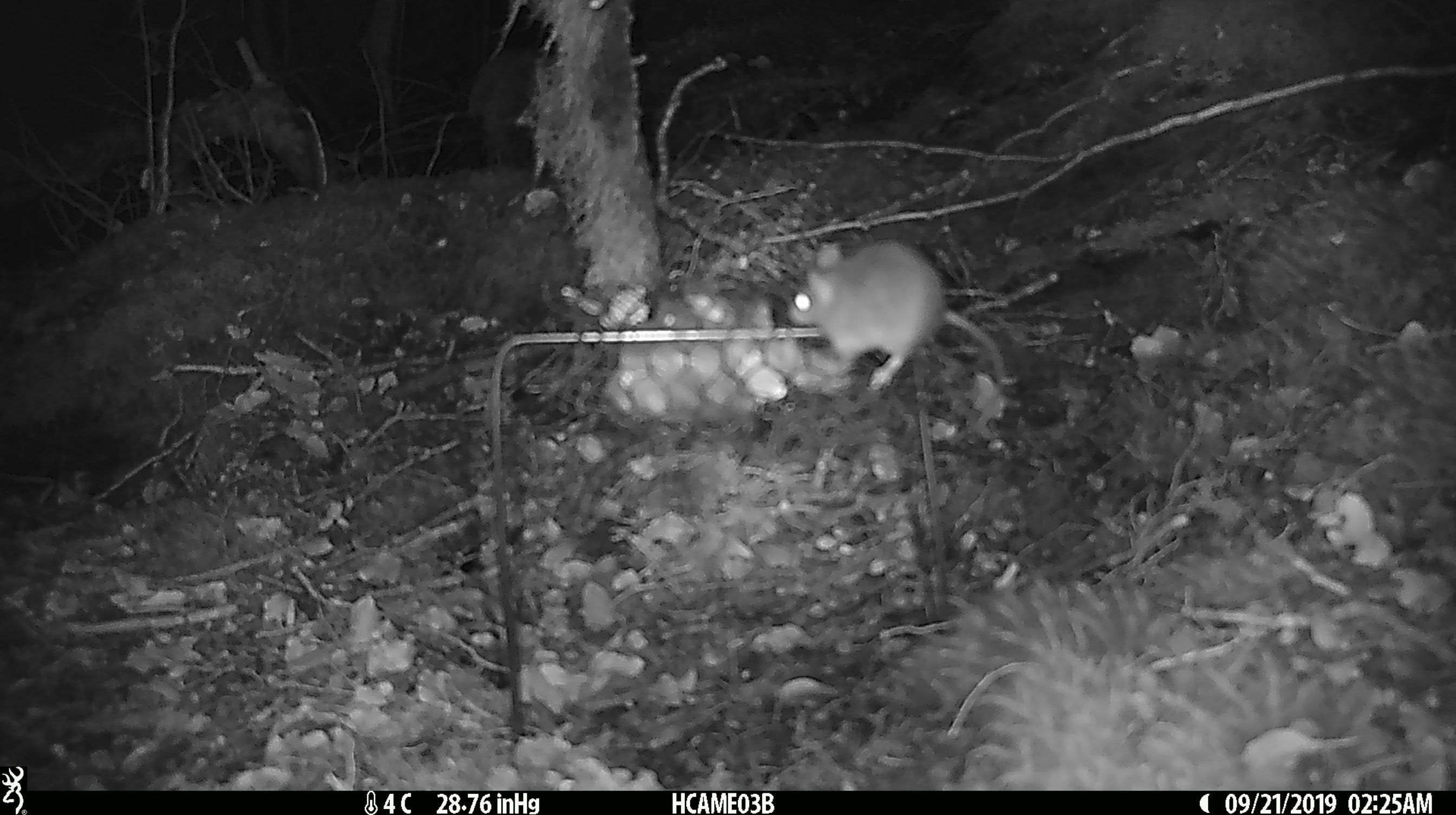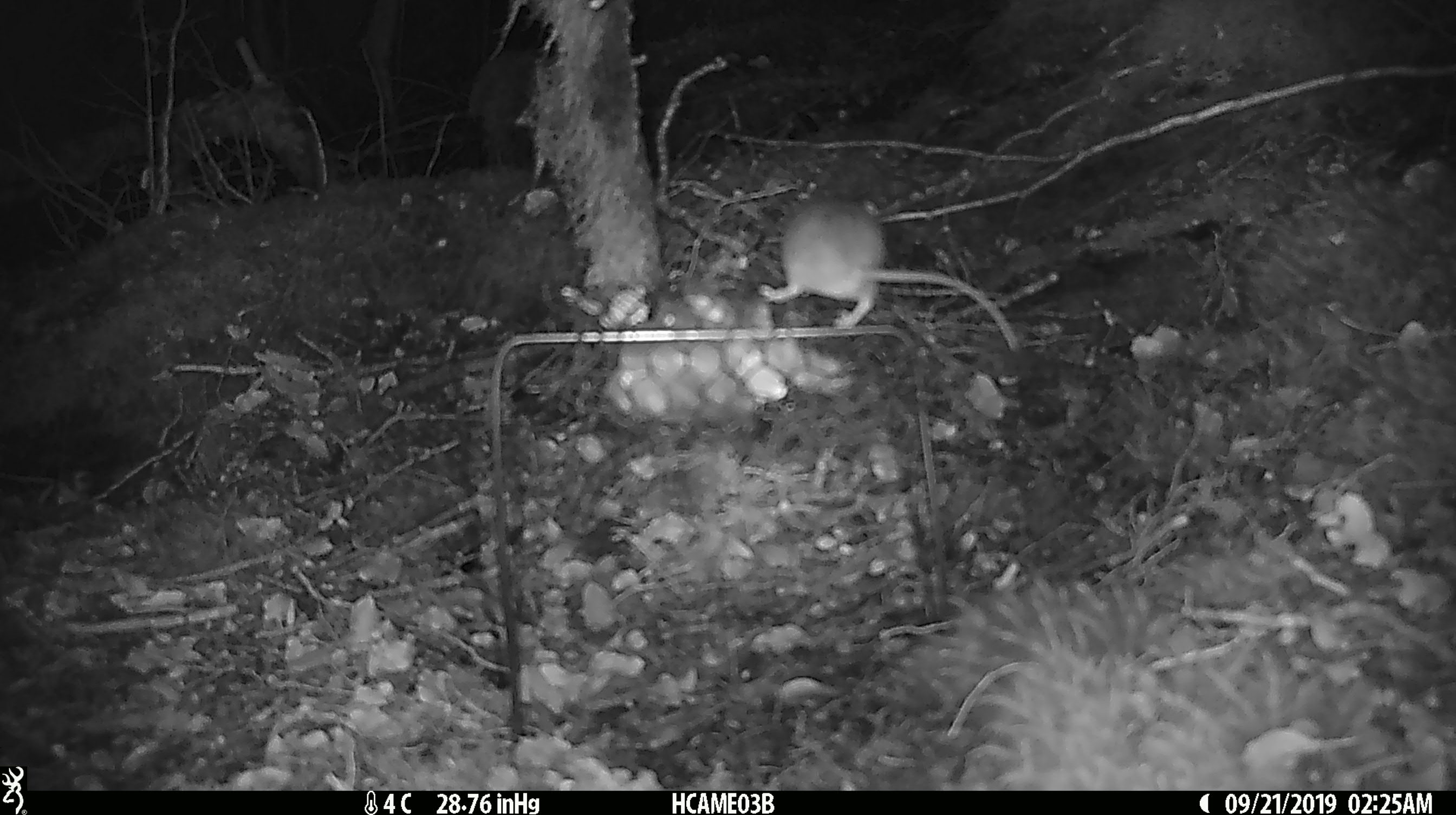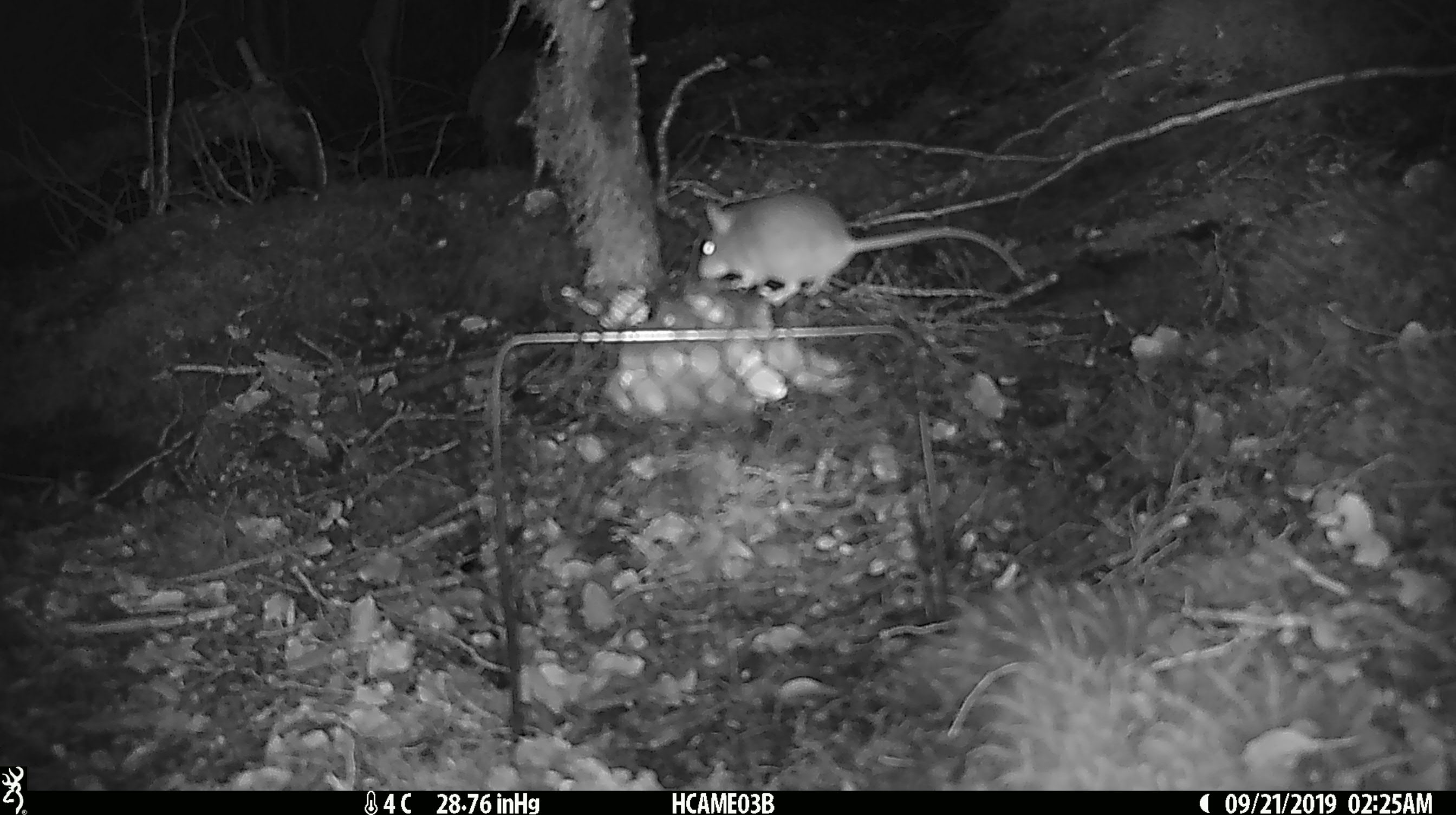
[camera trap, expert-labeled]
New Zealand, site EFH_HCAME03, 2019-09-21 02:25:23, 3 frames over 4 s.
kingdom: Animalia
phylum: Chordata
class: Mammalia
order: Rodentia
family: Muridae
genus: Mus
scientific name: Mus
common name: mouse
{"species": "mouse (Mus)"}